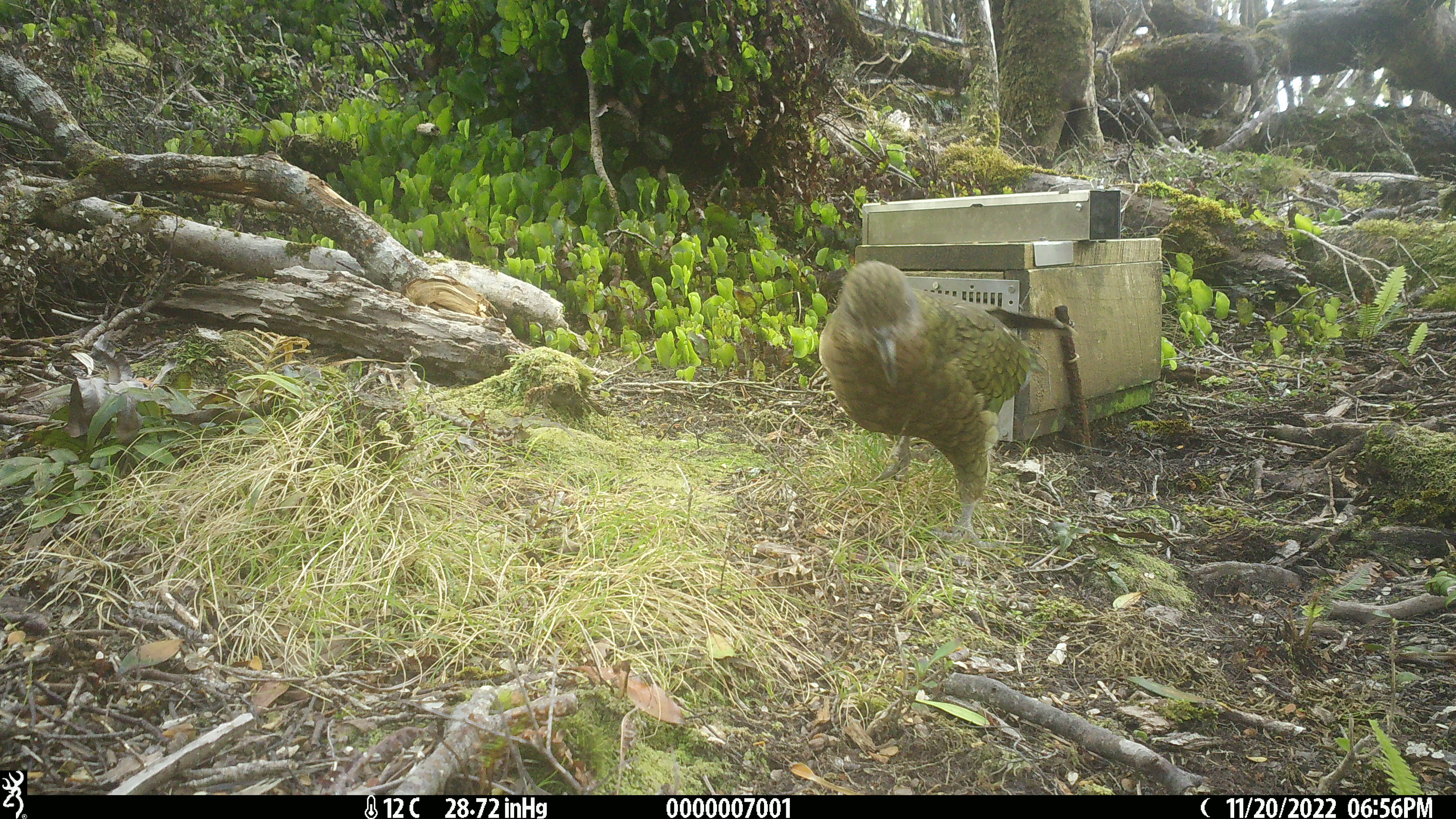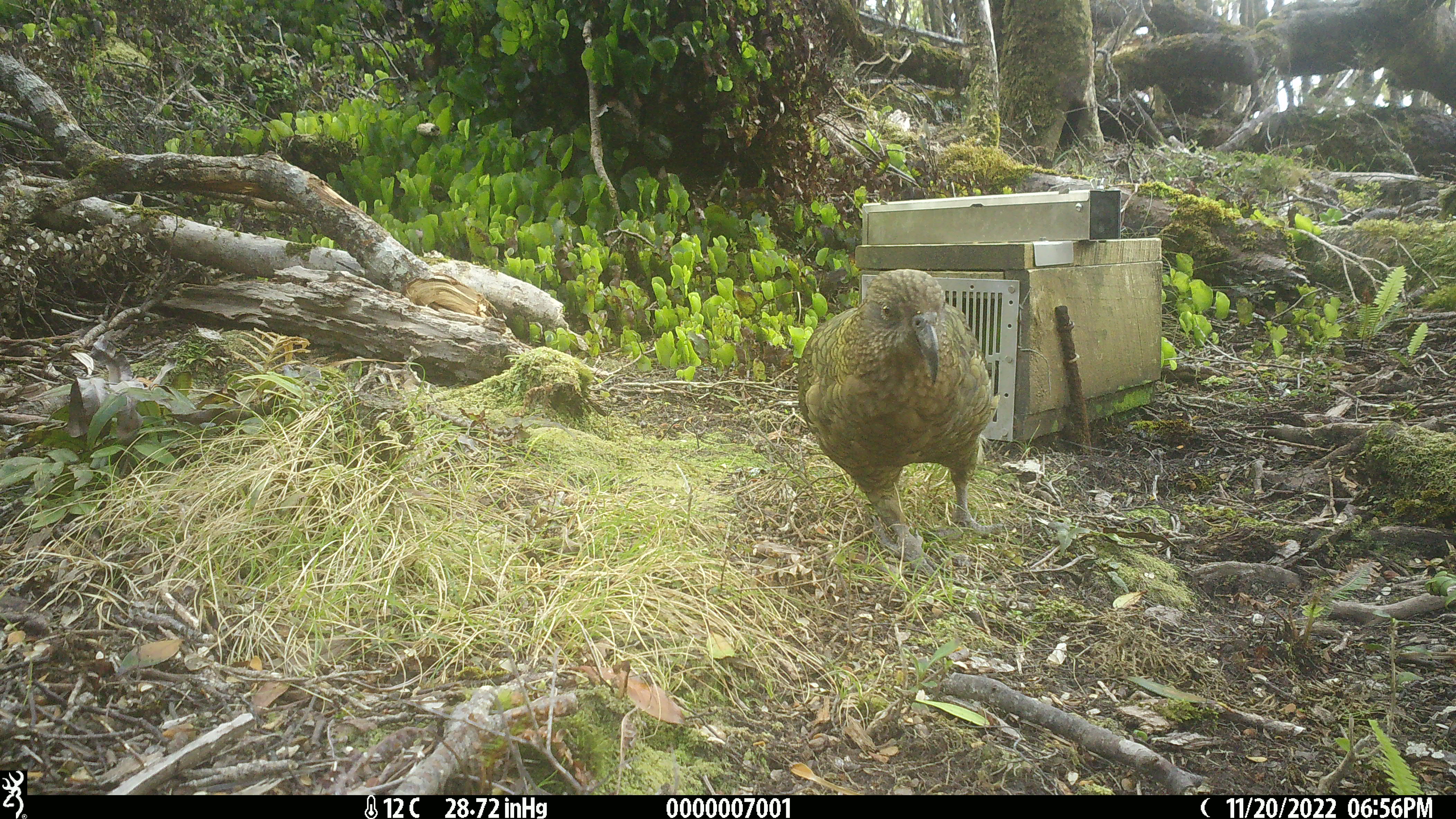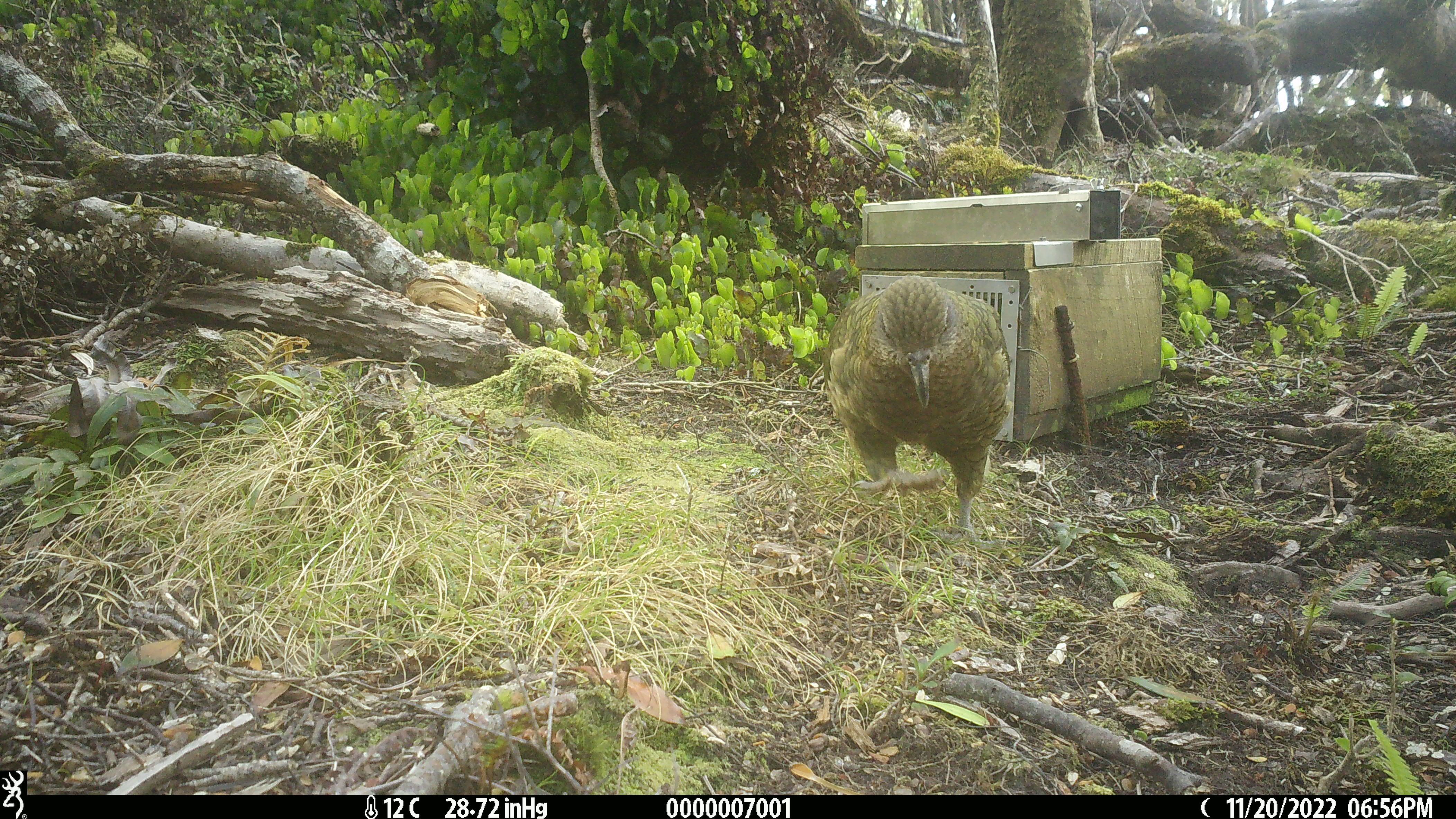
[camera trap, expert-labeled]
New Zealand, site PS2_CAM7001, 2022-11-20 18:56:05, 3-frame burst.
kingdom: Animalia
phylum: Chordata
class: Aves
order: Psittaciformes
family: Strigopidae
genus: Nestor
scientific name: Nestor notabilis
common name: kea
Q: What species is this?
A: Kea (Nestor notabilis).